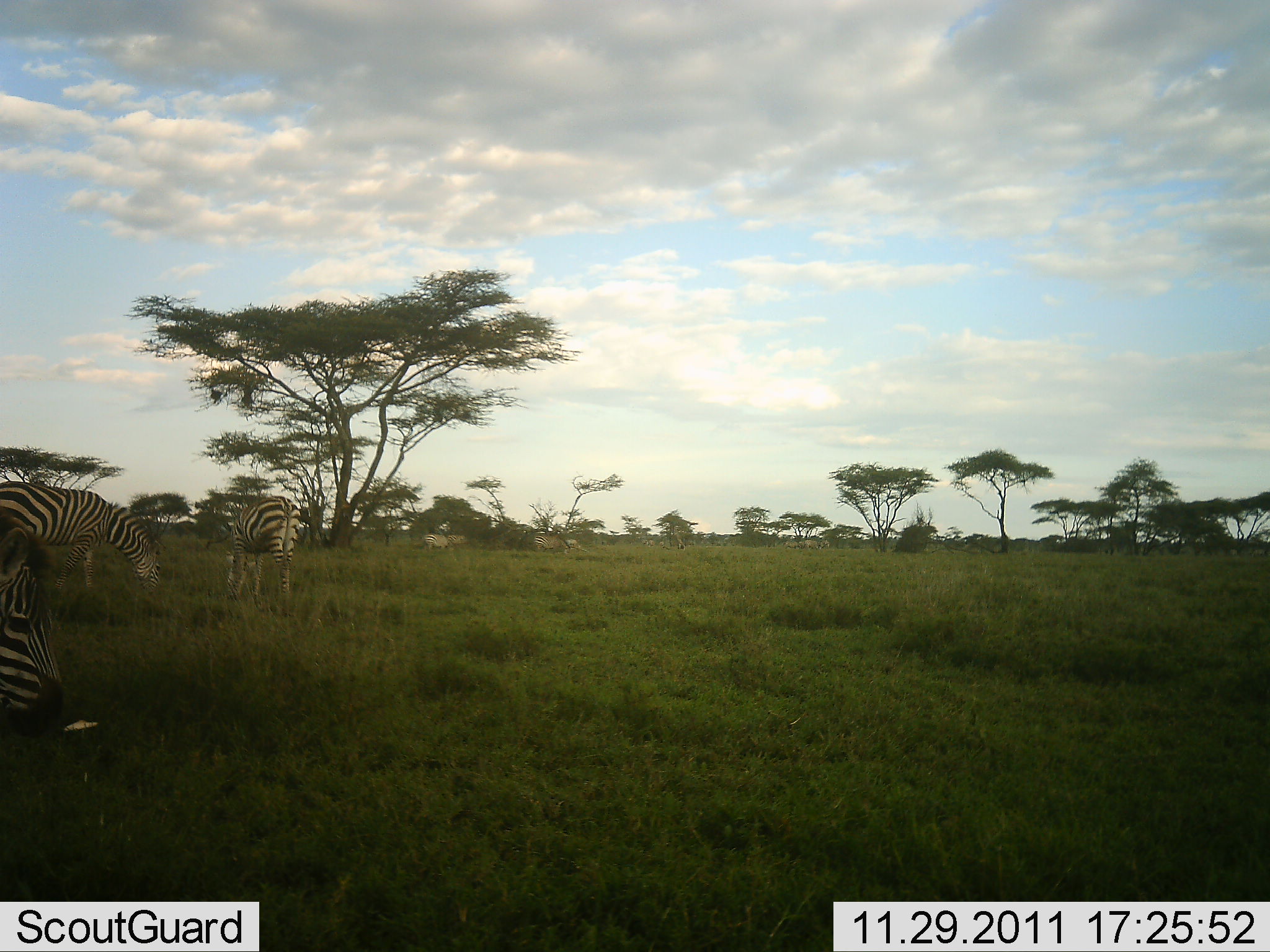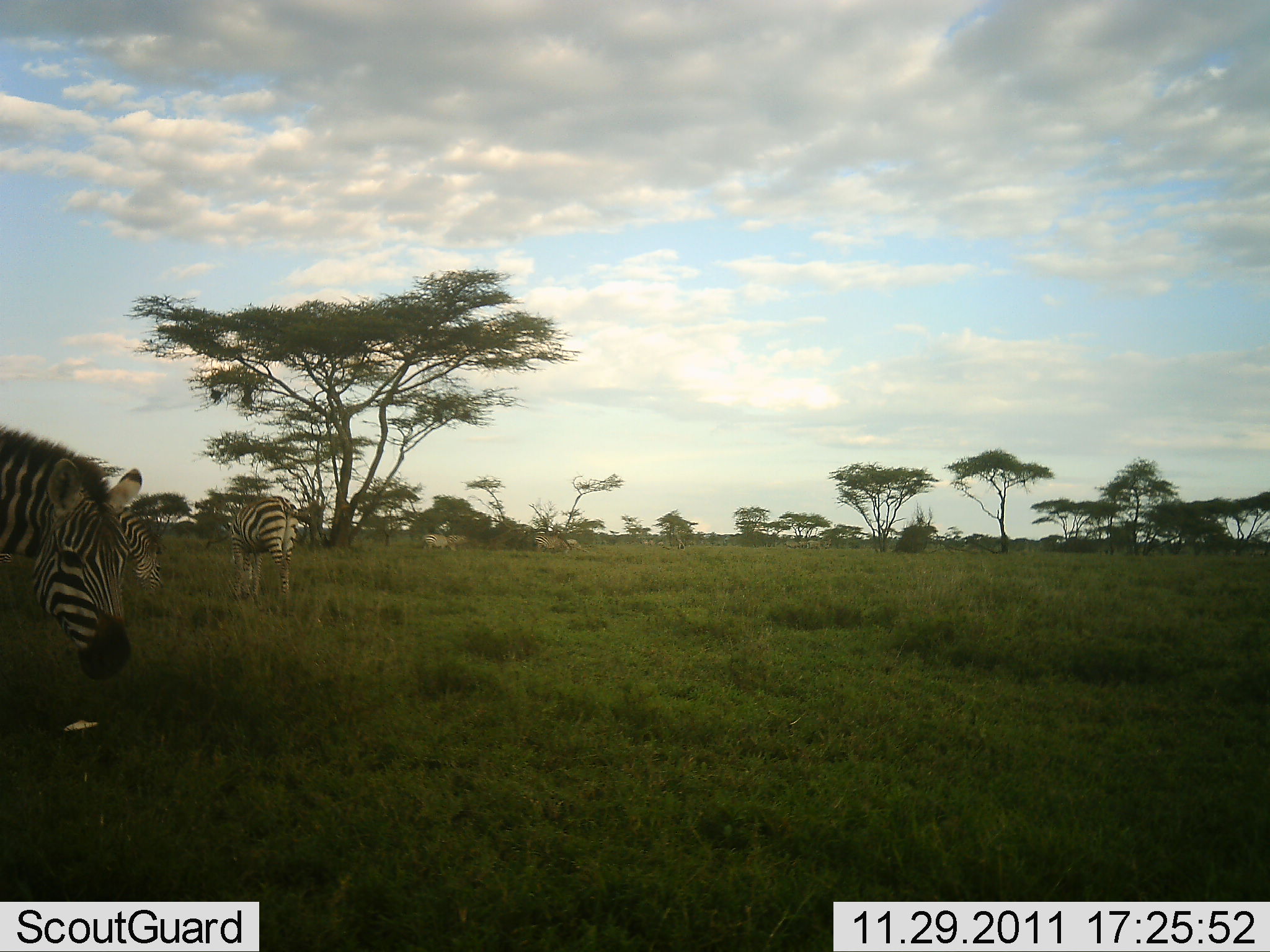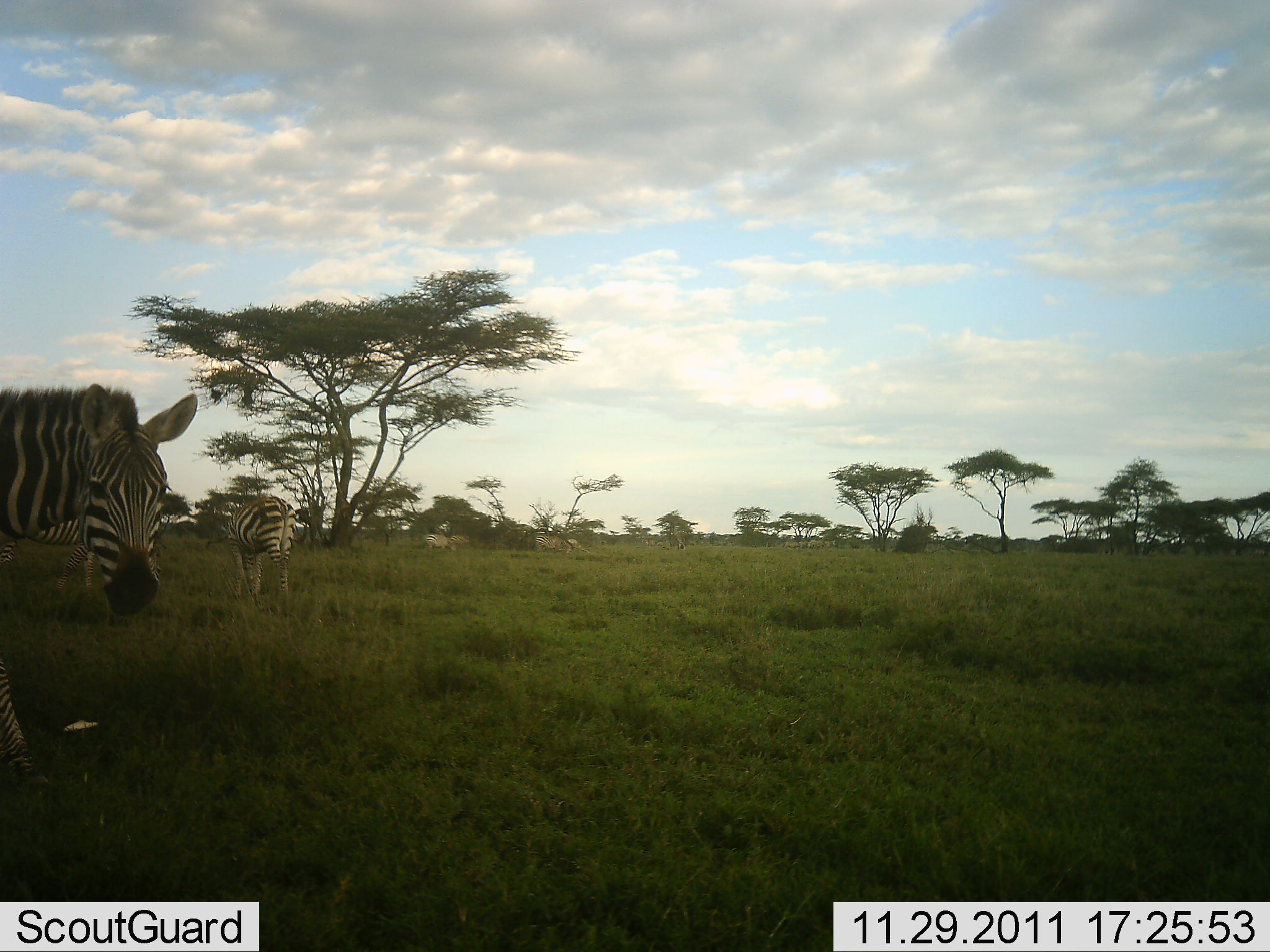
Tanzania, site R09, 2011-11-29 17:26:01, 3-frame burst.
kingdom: Animalia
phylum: Chordata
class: Mammalia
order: Perissodactyla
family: Equidae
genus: Equus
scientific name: Equus quagga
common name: plains zebra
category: zebra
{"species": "zebra (plains zebra) (Equus quagga)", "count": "3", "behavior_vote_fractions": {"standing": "82%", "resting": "0%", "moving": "18%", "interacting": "0%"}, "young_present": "0%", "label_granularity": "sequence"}